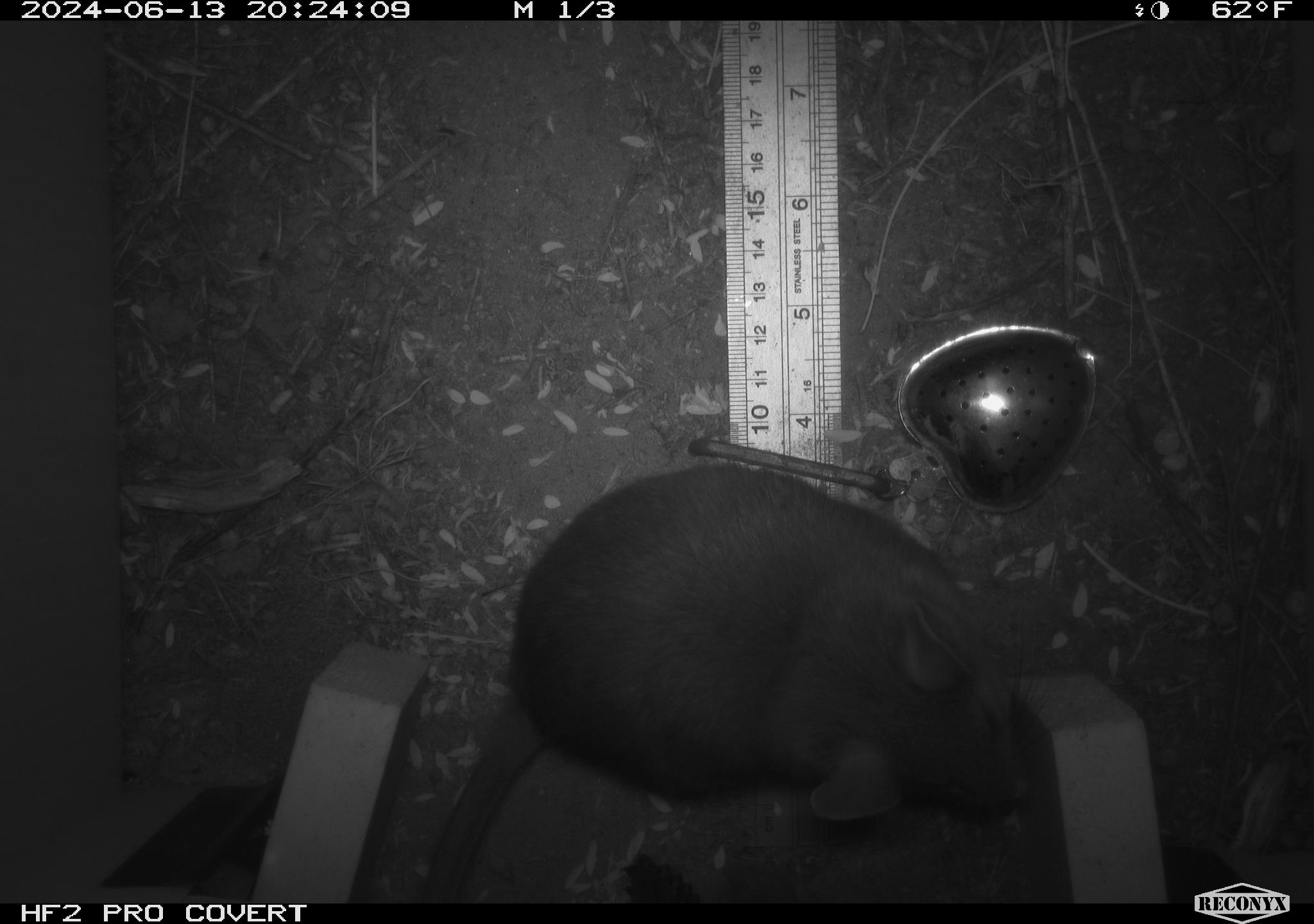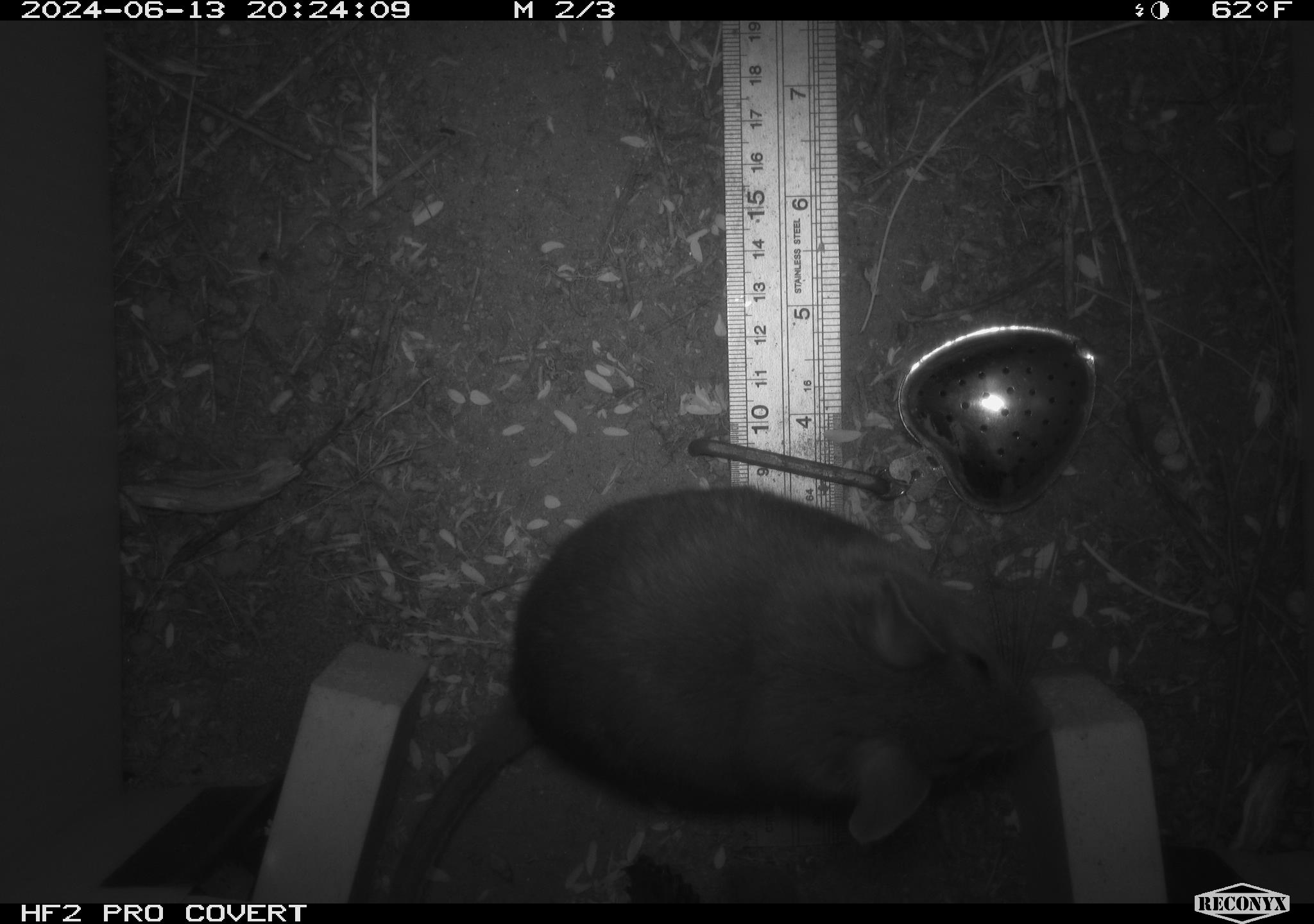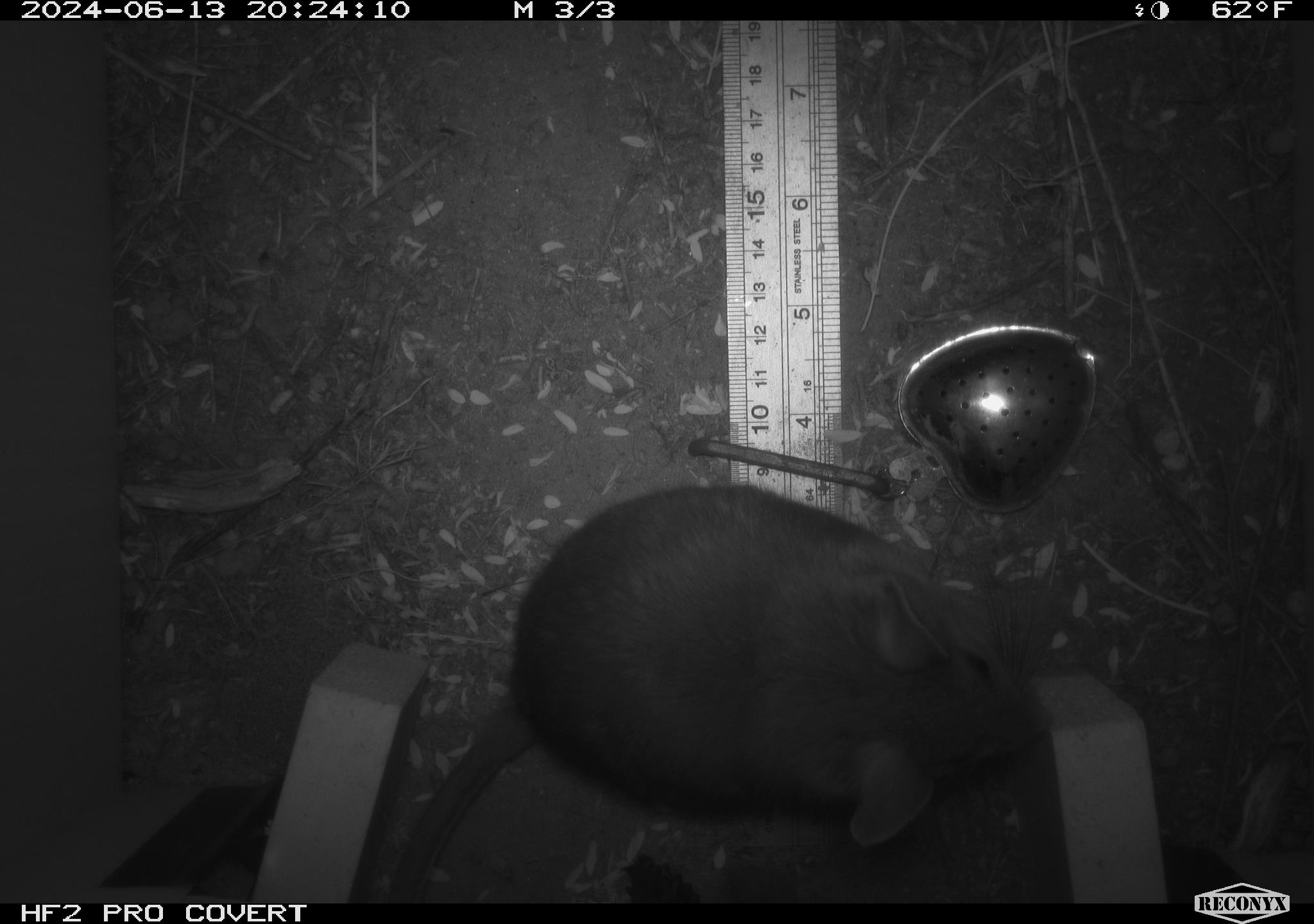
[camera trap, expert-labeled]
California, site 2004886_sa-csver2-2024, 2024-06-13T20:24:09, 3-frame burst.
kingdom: Animalia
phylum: Chordata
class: Mammalia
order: Rodentia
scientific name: Rodentia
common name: rodent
Rodent (Rodentia).